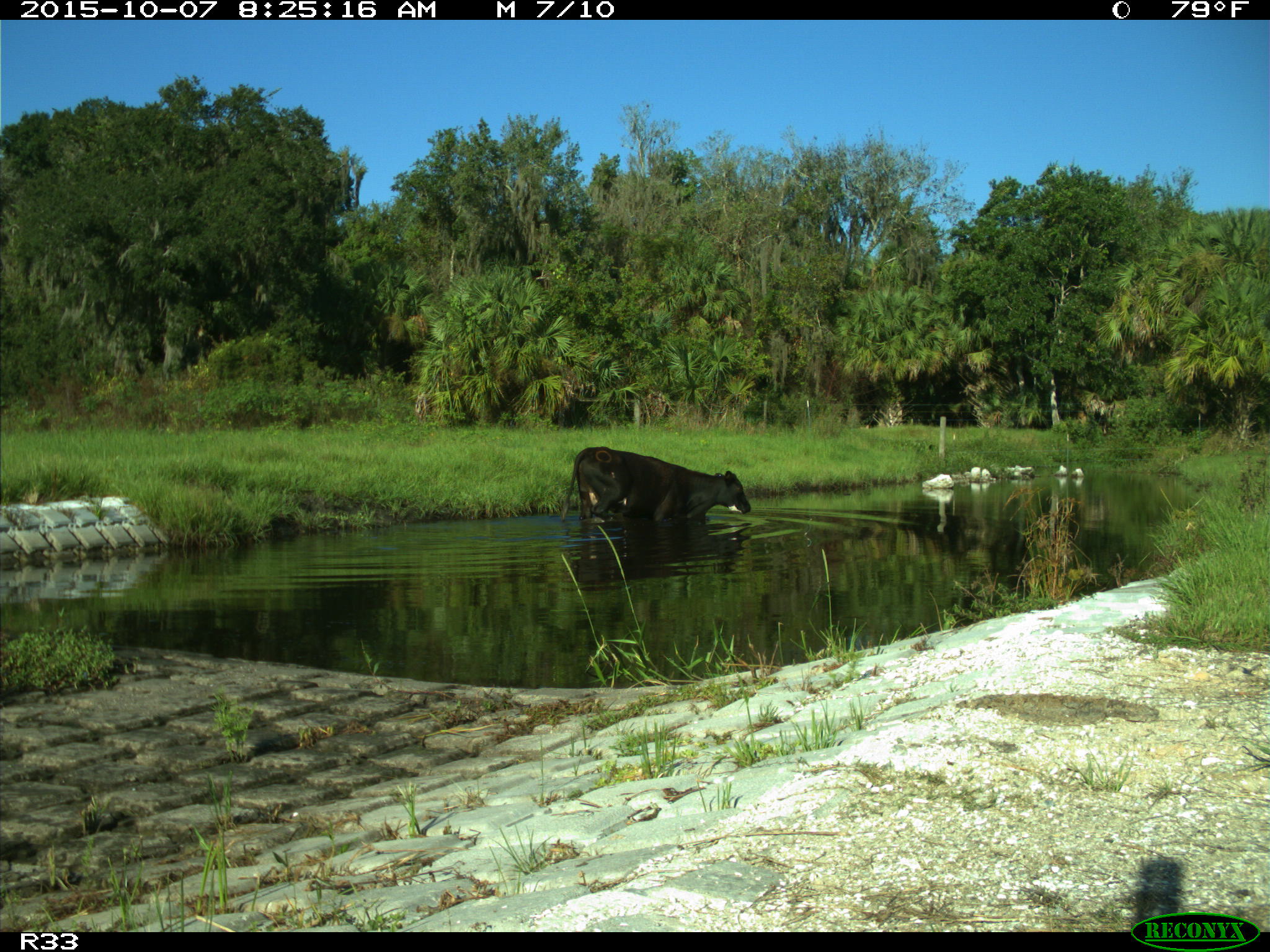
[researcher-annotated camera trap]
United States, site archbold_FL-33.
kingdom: Animalia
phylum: Chordata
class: Mammalia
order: Artiodactyla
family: Bovidae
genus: Bos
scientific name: Bos taurus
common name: domestic cow